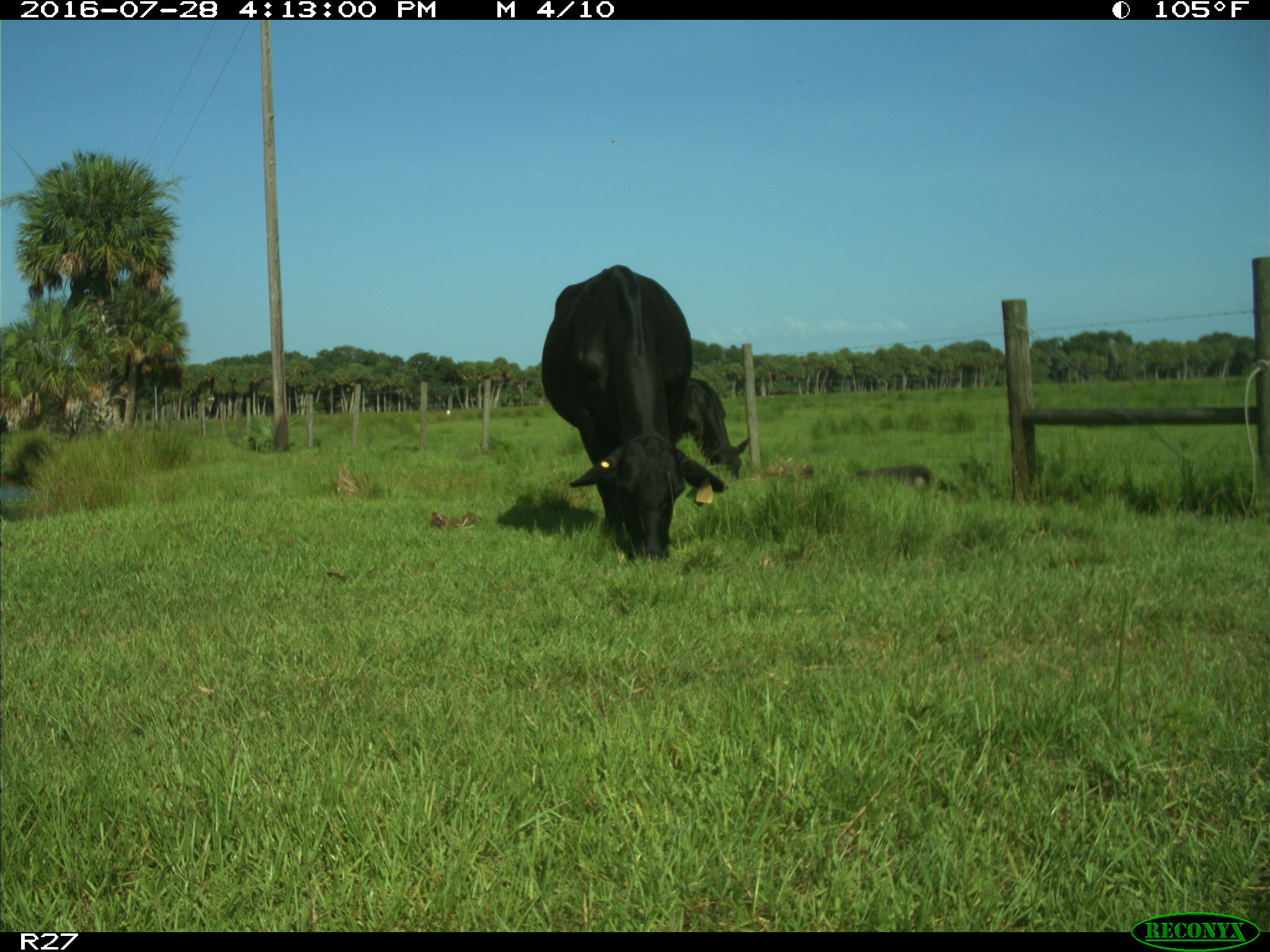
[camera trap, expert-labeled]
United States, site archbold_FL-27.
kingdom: Animalia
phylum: Chordata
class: Mammalia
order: Artiodactyla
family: Bovidae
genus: Bos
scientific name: Bos taurus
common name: domestic cow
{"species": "Bos taurus (domestic cow)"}